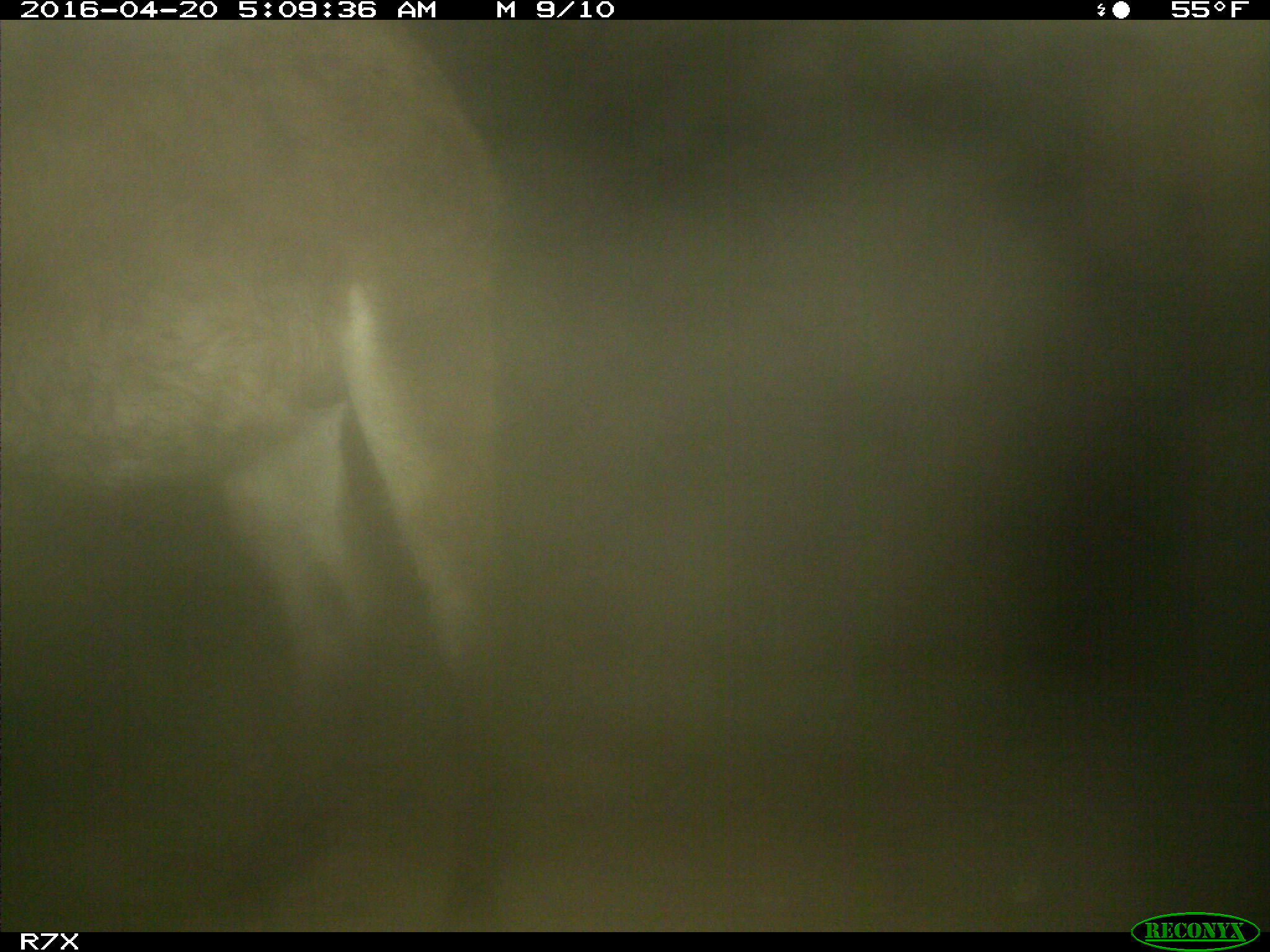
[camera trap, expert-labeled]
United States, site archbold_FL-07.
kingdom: Animalia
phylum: Chordata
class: Mammalia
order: Artiodactyla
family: Bovidae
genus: Bos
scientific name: Bos taurus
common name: domestic cow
Bos taurus (domestic cow).